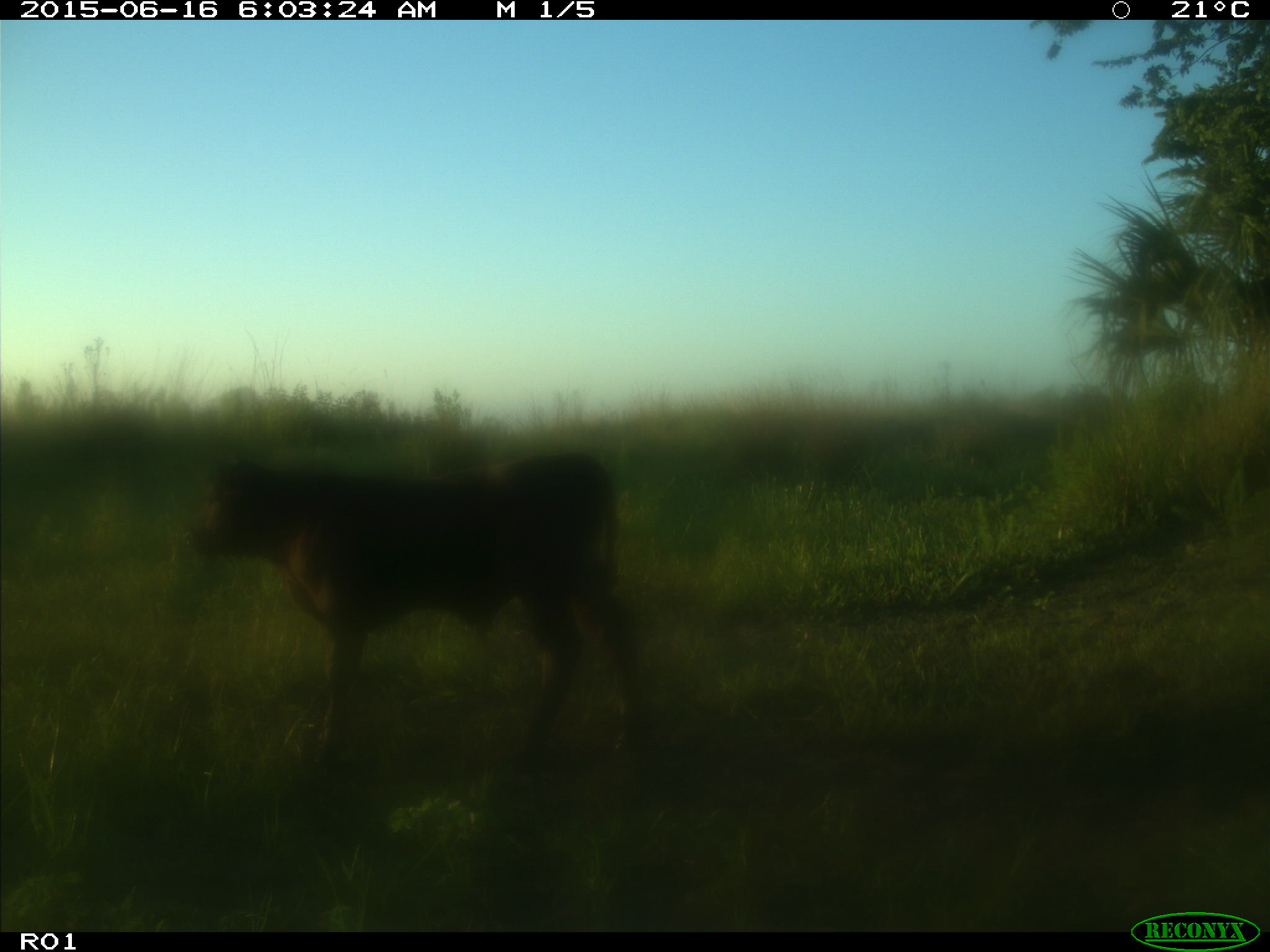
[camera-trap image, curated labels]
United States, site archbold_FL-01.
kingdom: Animalia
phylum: Chordata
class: Mammalia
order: Artiodactyla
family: Bovidae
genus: Bos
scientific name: Bos taurus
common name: domestic cow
Bos taurus (domestic cow).